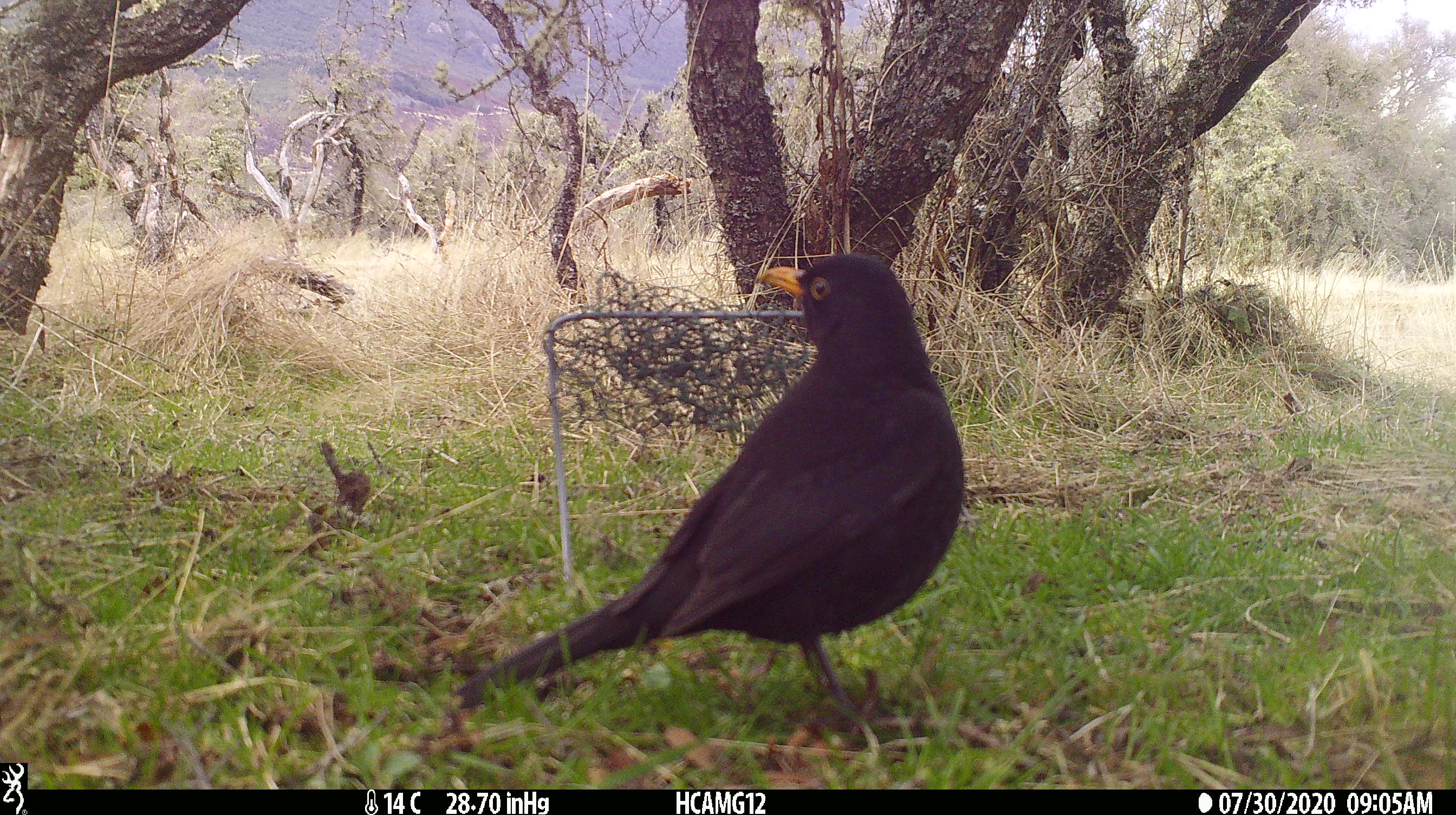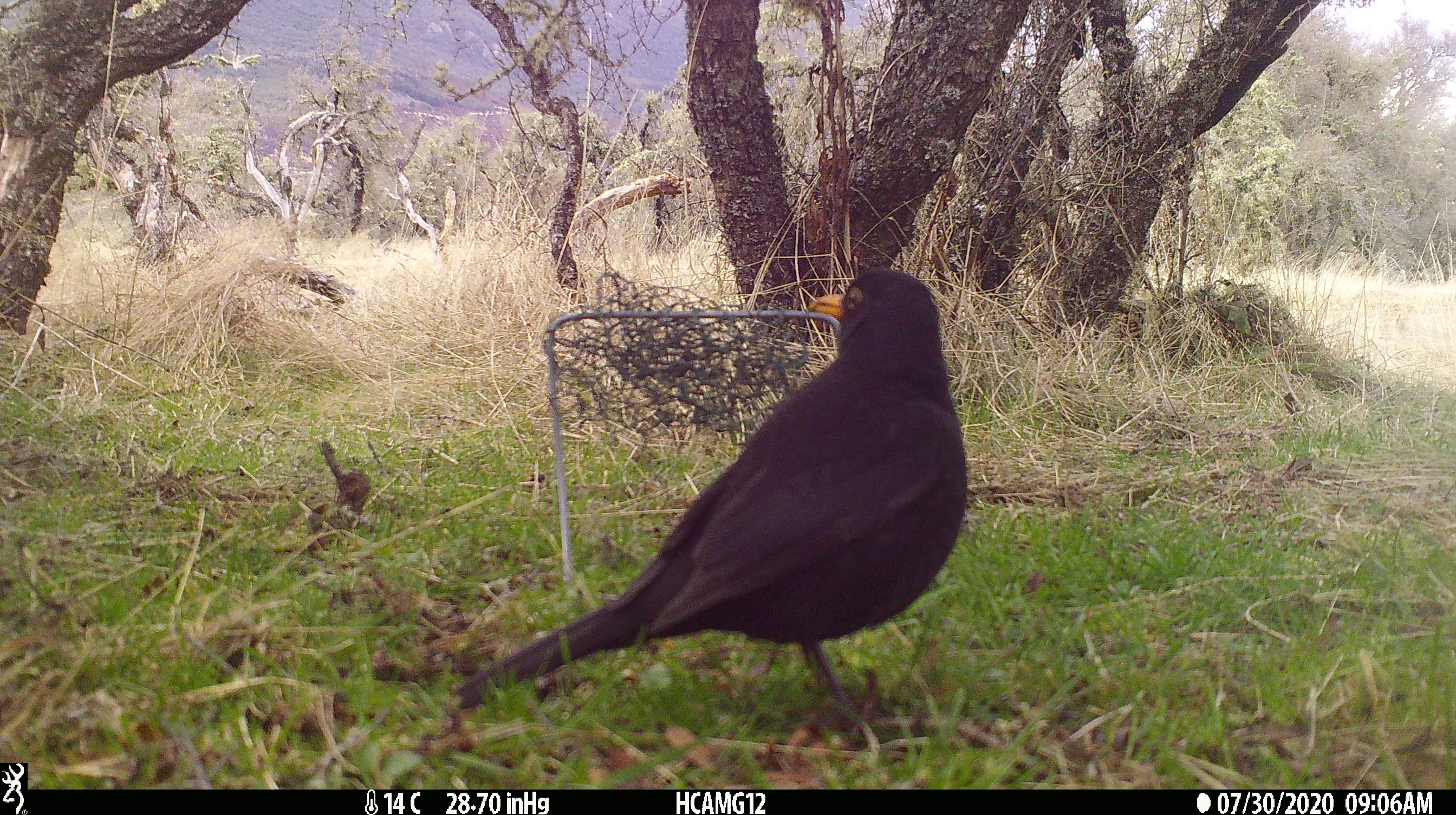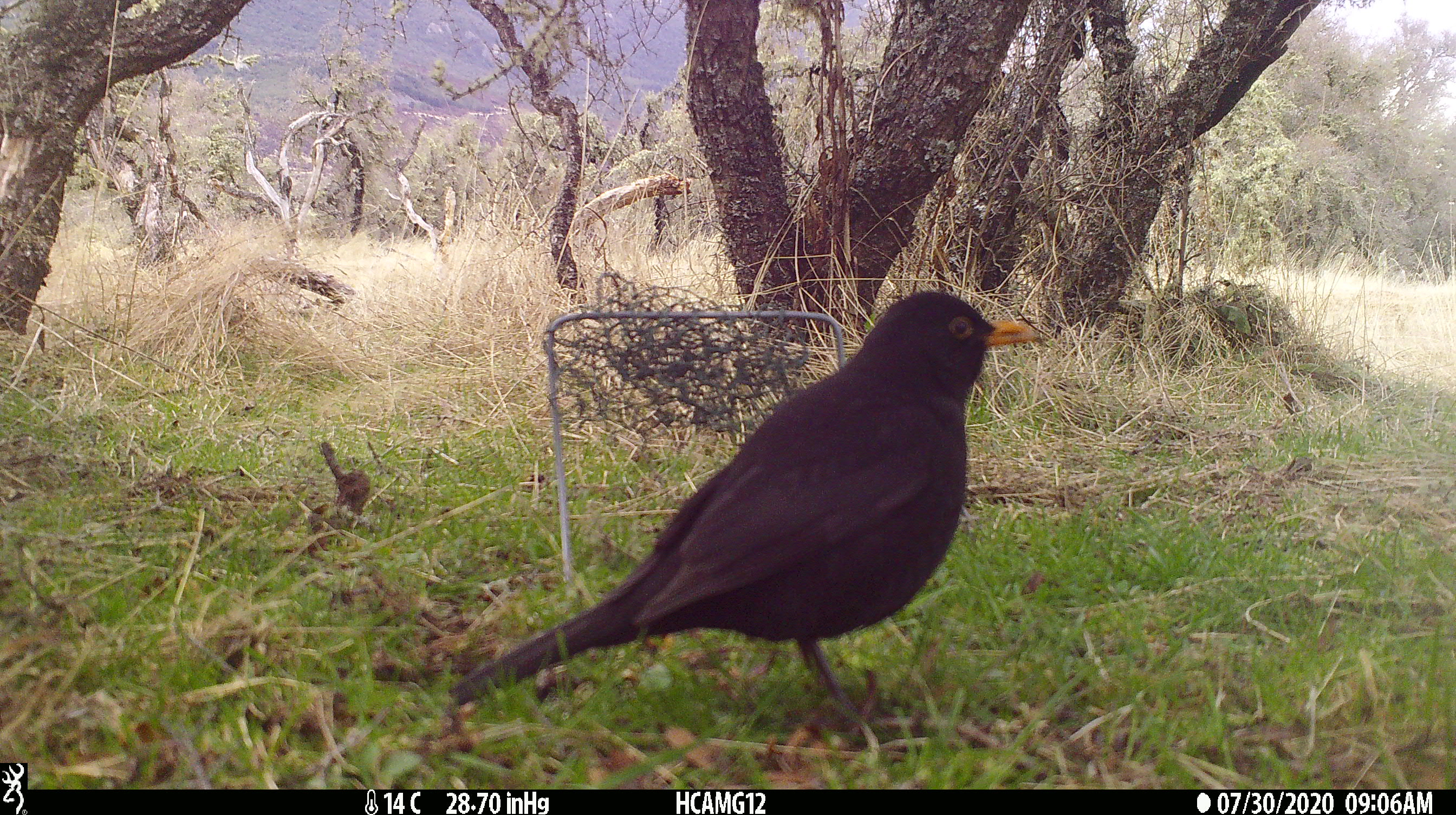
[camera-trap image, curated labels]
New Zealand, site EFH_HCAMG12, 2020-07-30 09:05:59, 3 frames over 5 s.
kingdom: Animalia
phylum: Chordata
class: Aves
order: Passeriformes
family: Turdidae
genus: Turdus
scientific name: Turdus merula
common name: eurasian blackbird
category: blackbird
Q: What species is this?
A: Blackbird (eurasian blackbird) (Turdus merula).